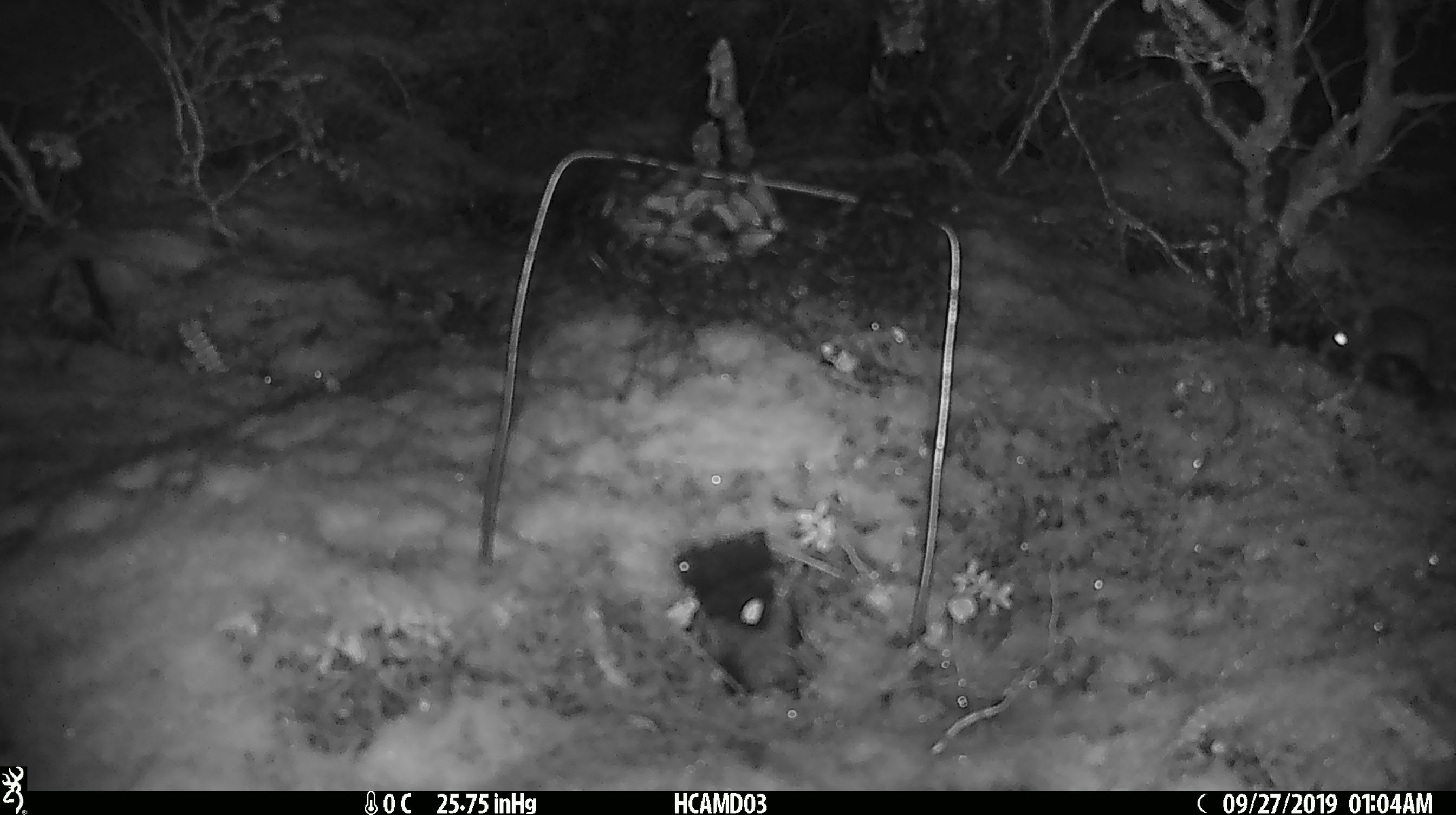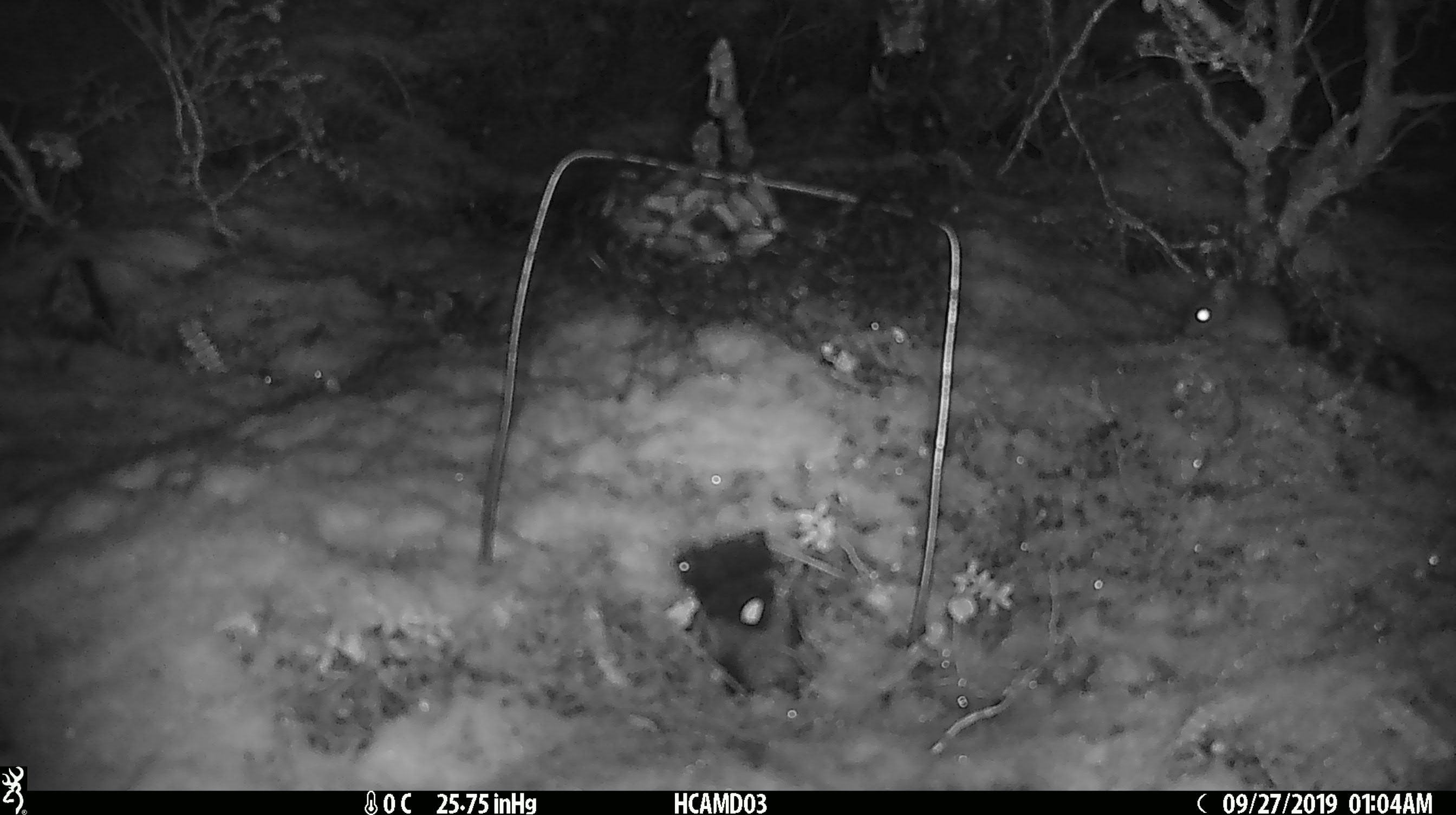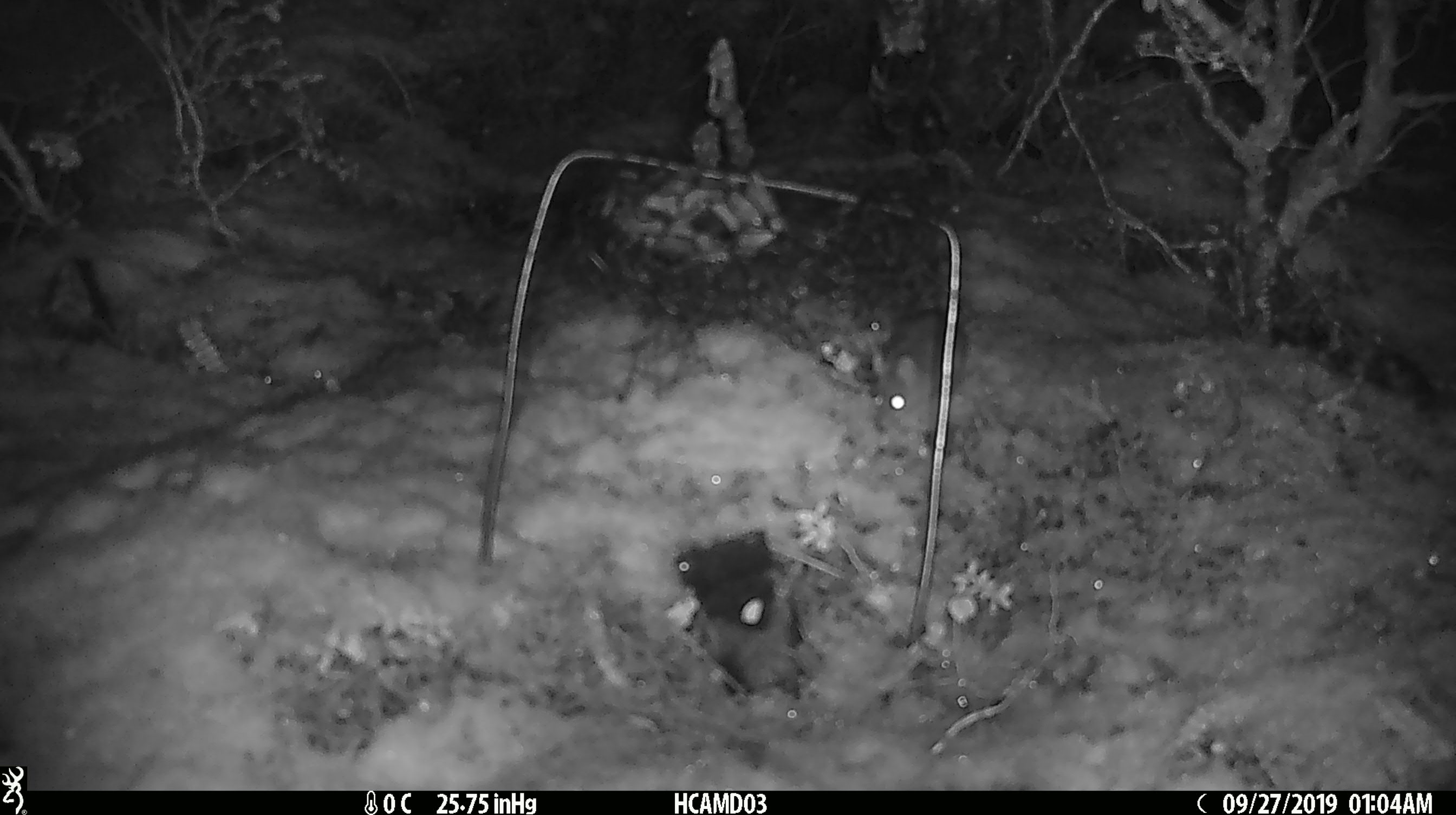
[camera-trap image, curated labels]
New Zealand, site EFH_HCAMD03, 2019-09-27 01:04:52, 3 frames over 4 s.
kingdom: Animalia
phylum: Chordata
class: Mammalia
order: Rodentia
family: Muridae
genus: Mus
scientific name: Mus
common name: mouse